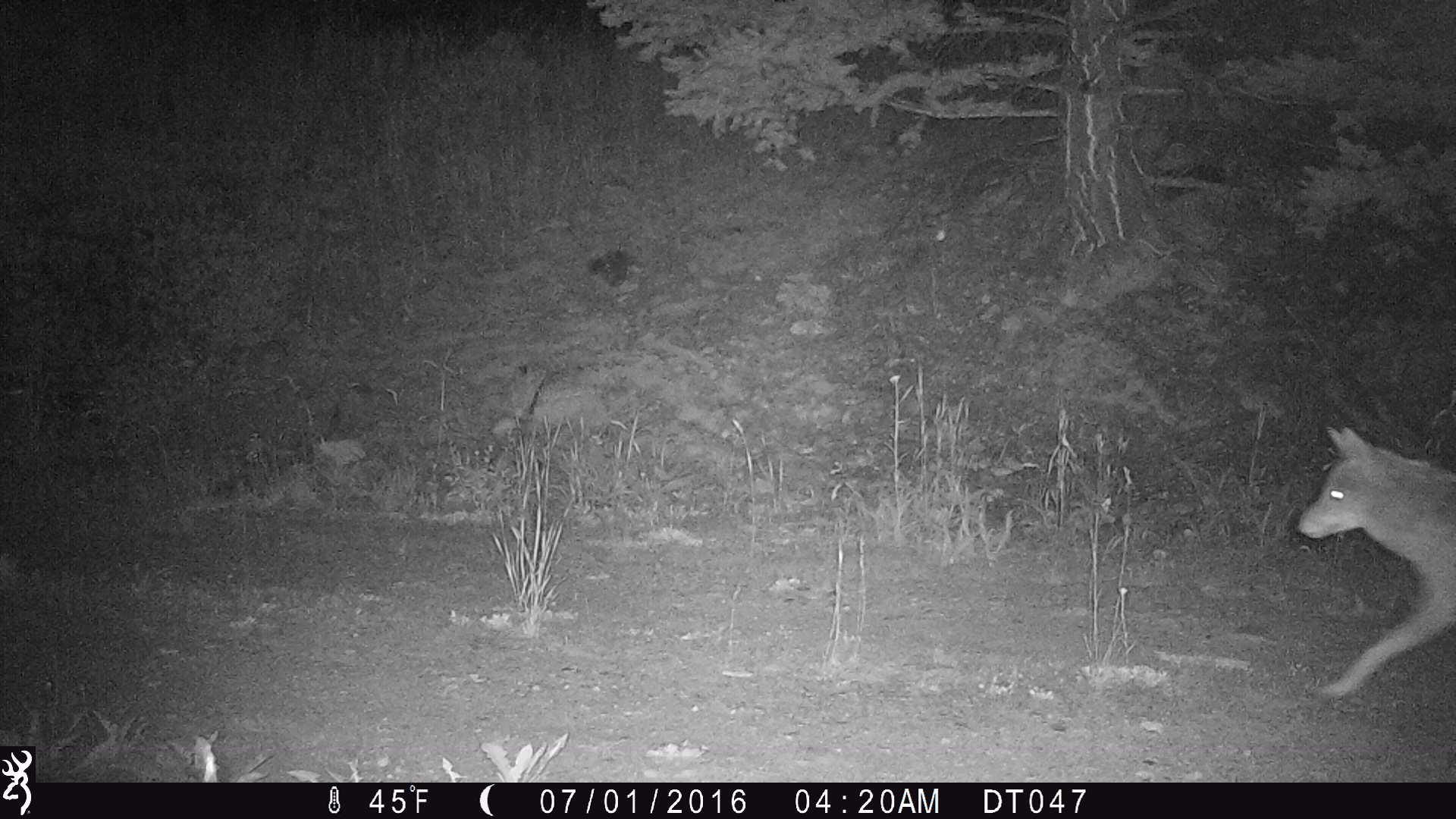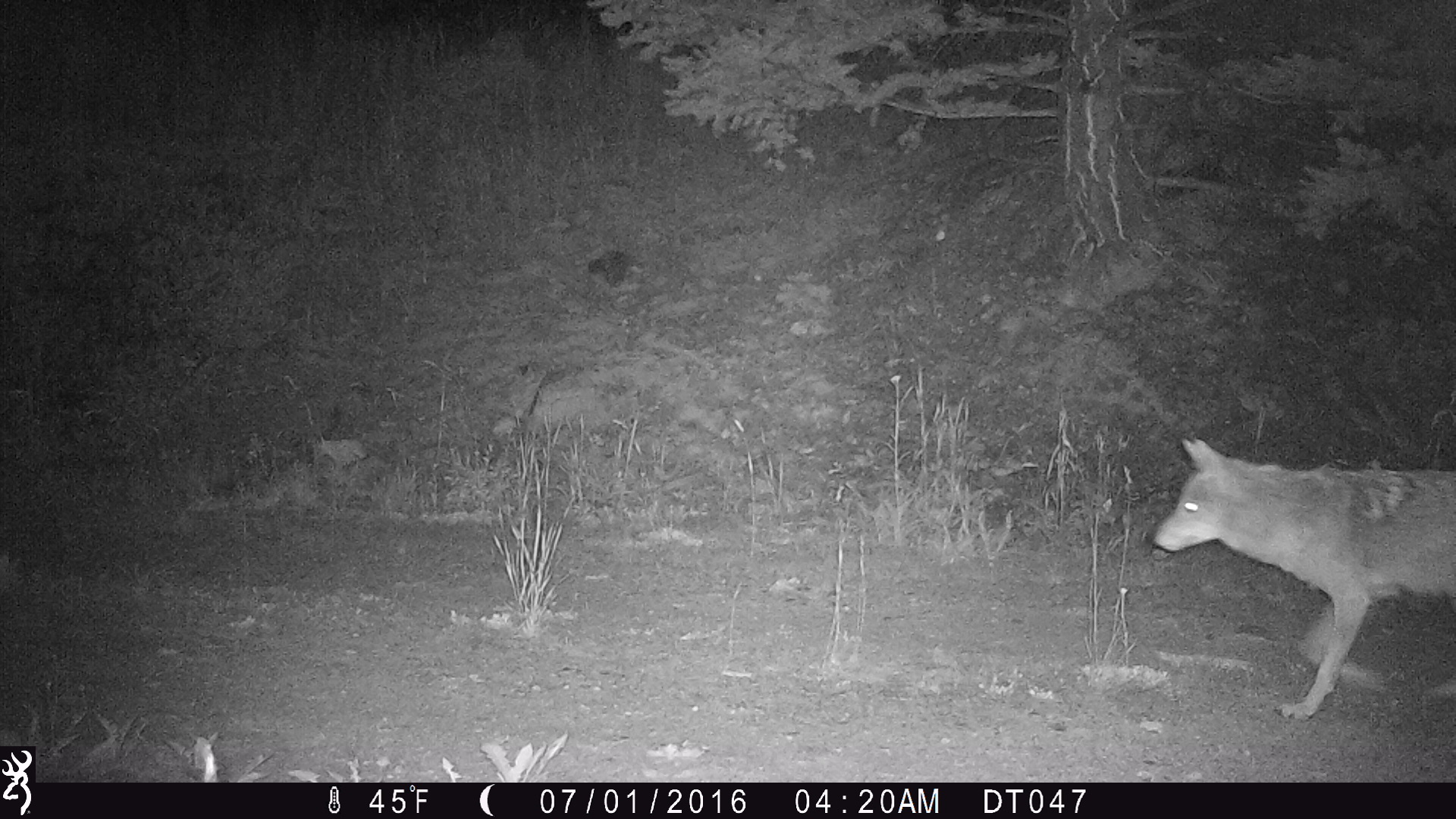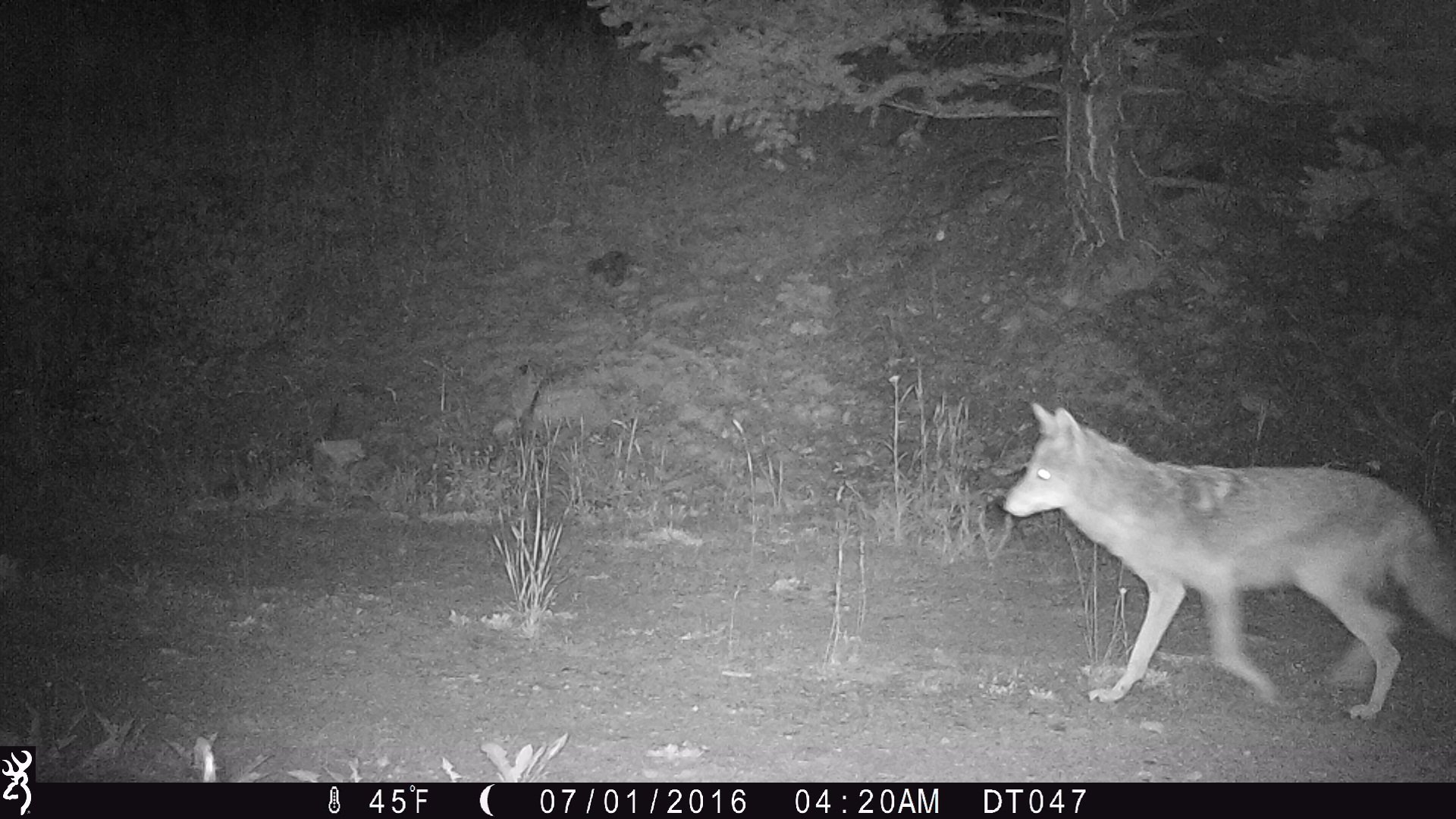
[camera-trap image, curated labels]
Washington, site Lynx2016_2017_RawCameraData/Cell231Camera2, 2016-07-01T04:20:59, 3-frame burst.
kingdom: Animalia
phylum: Chordata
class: Mammalia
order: Carnivora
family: Canidae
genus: Canis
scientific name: Canis latrans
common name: coyote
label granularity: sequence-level